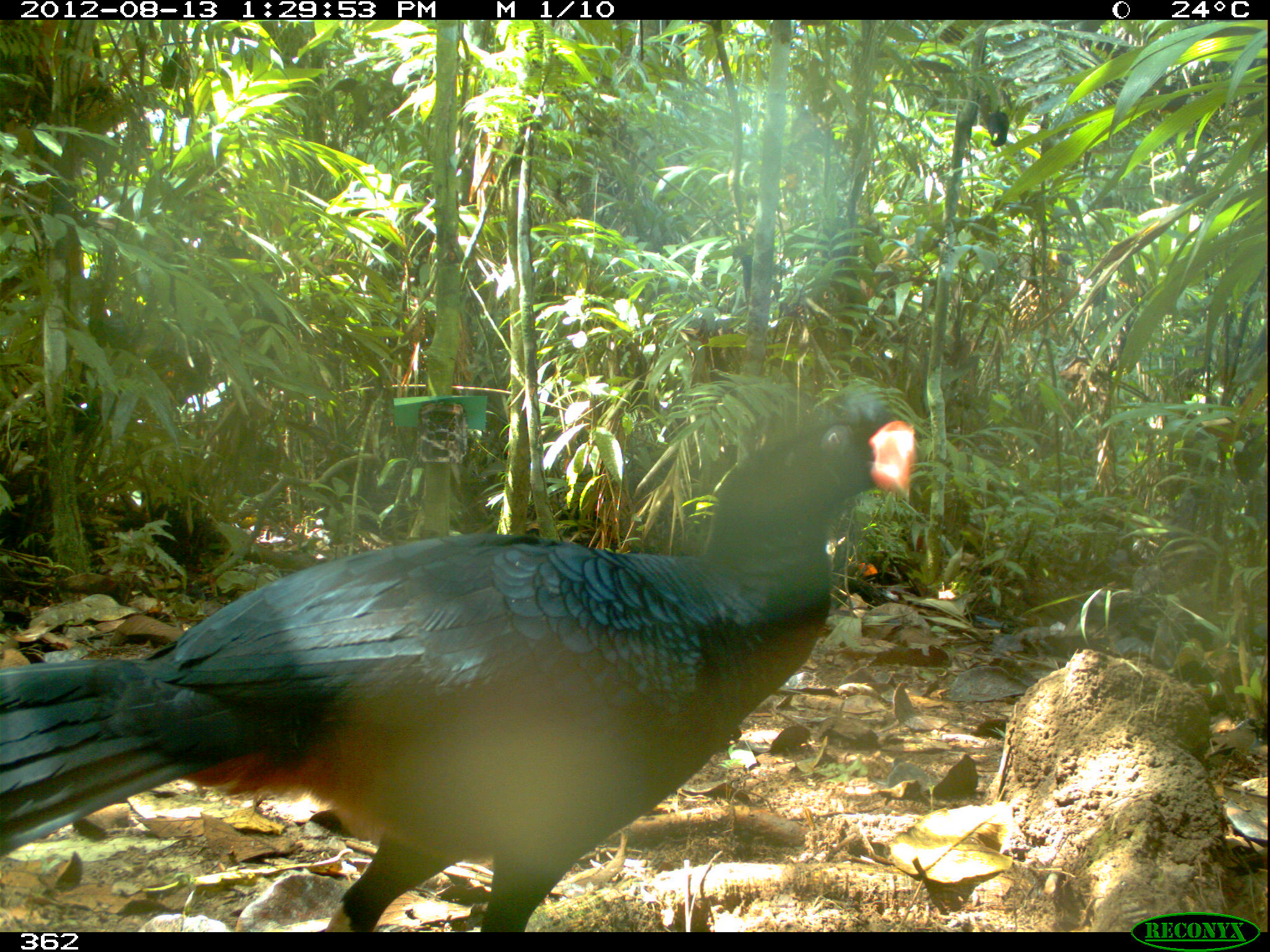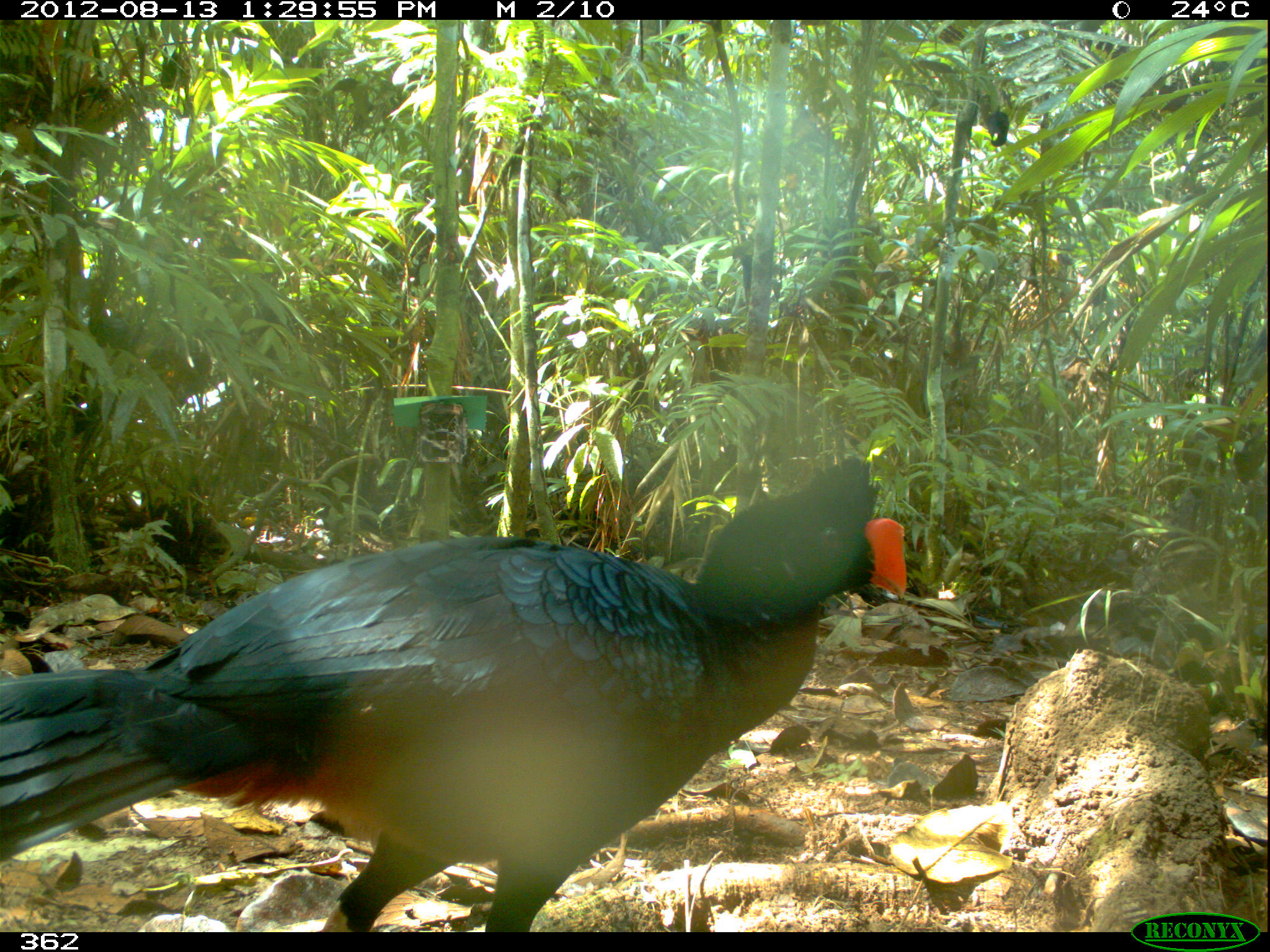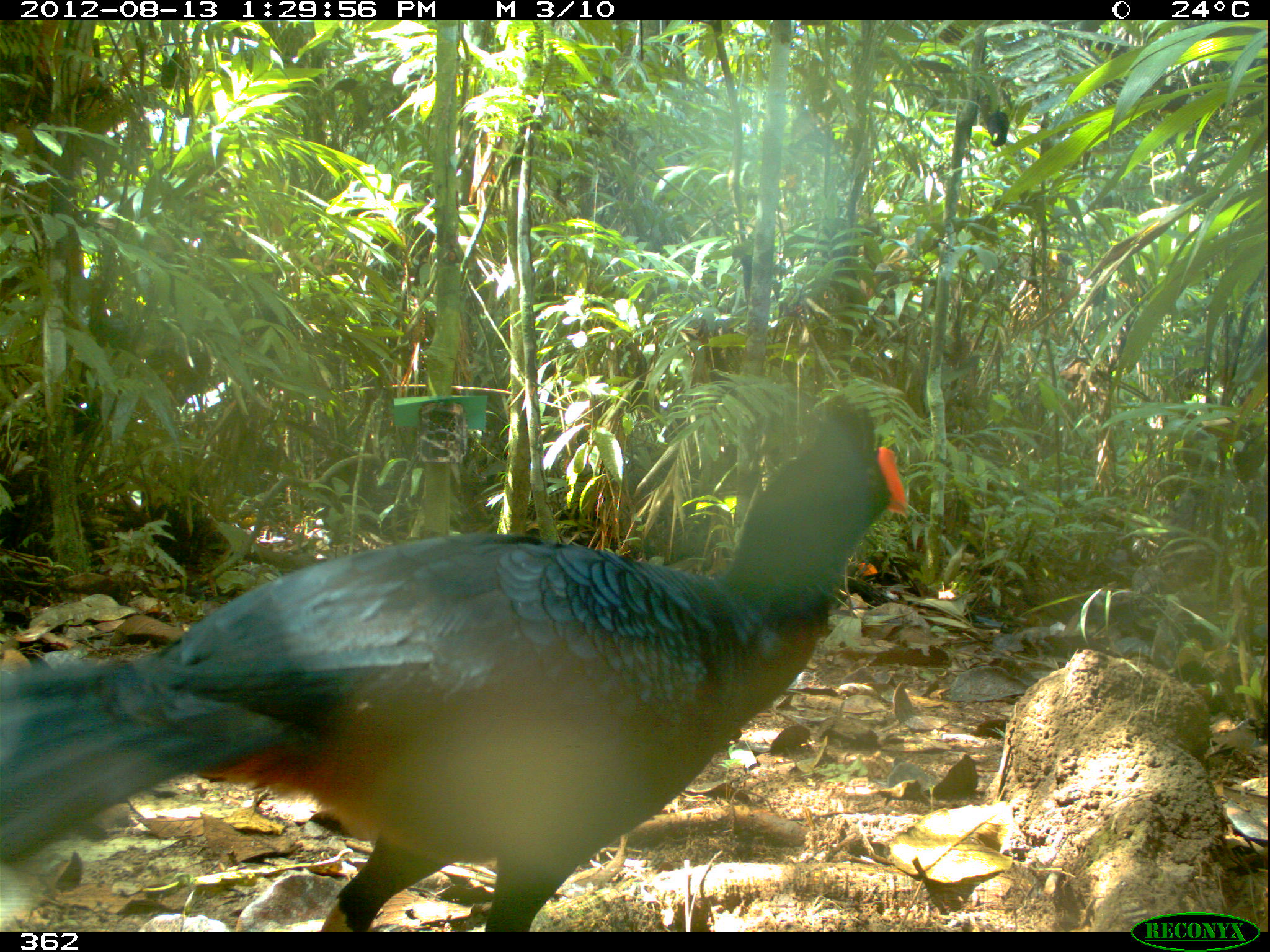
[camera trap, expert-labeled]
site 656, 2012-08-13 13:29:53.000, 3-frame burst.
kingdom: Animalia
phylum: Chordata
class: Aves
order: Galliformes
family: Cracidae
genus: Mitu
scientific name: Mitu tuberosum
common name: razor-billed curassow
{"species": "Mitu tuberosum (razor-billed curassow)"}